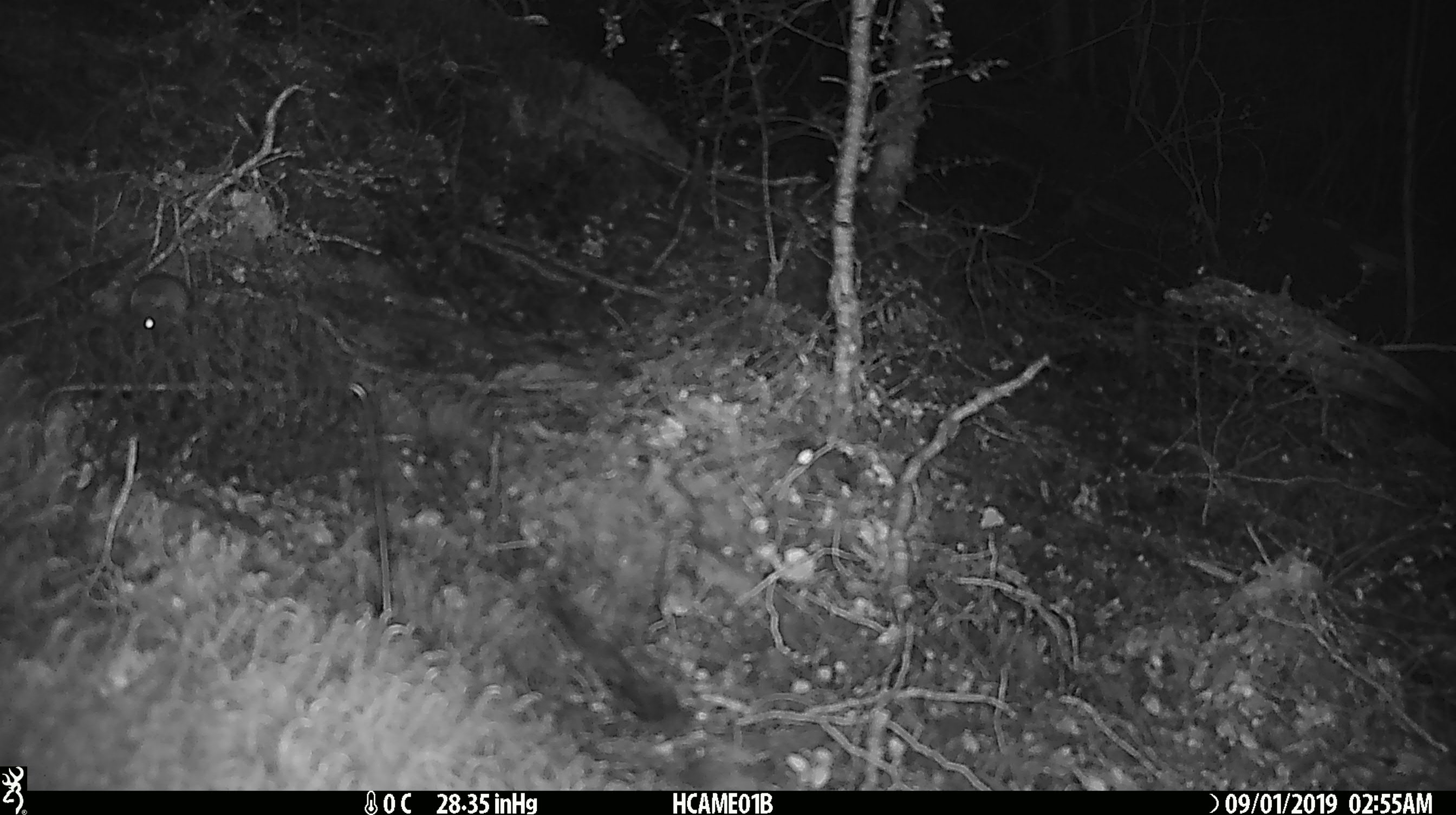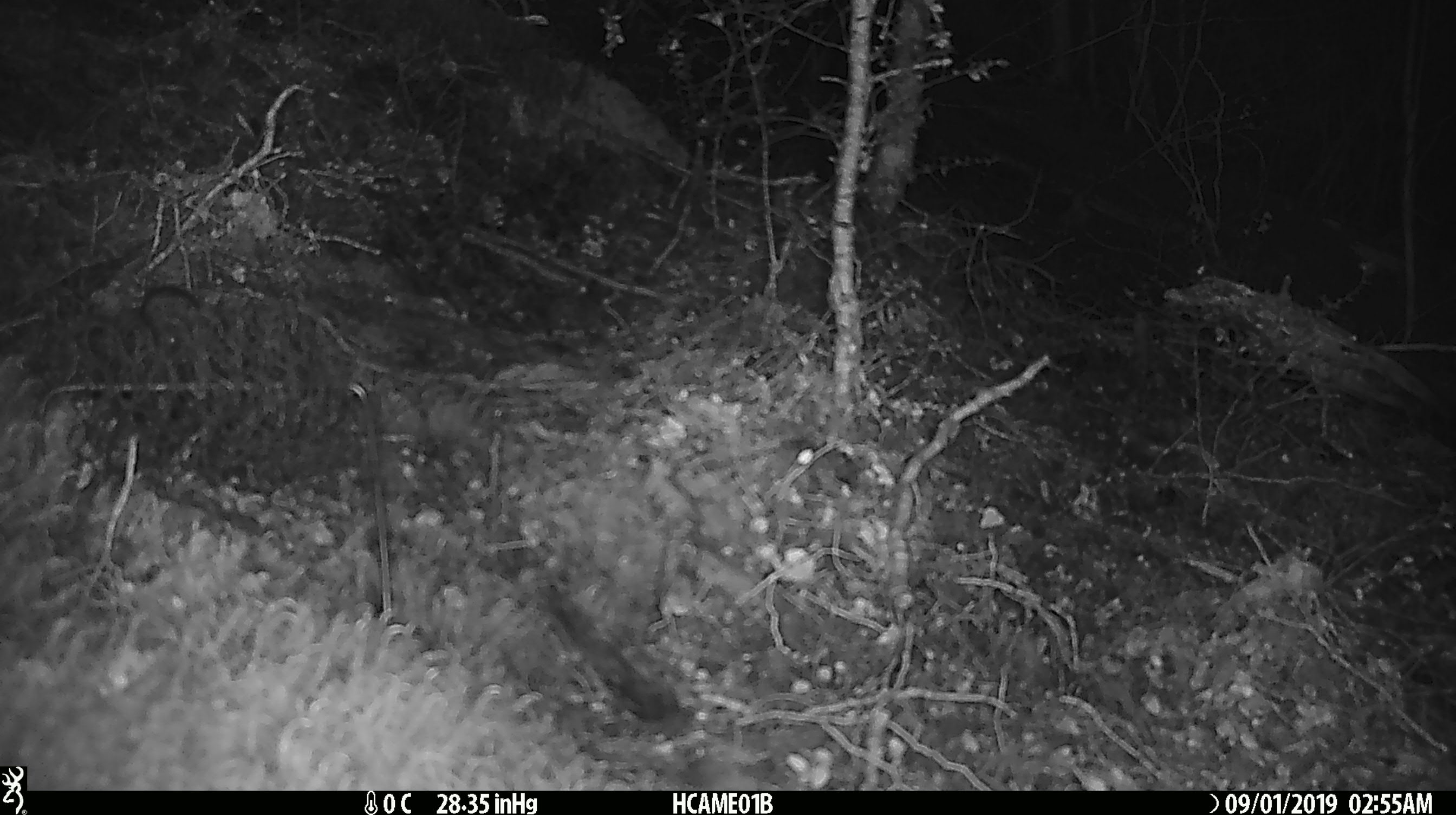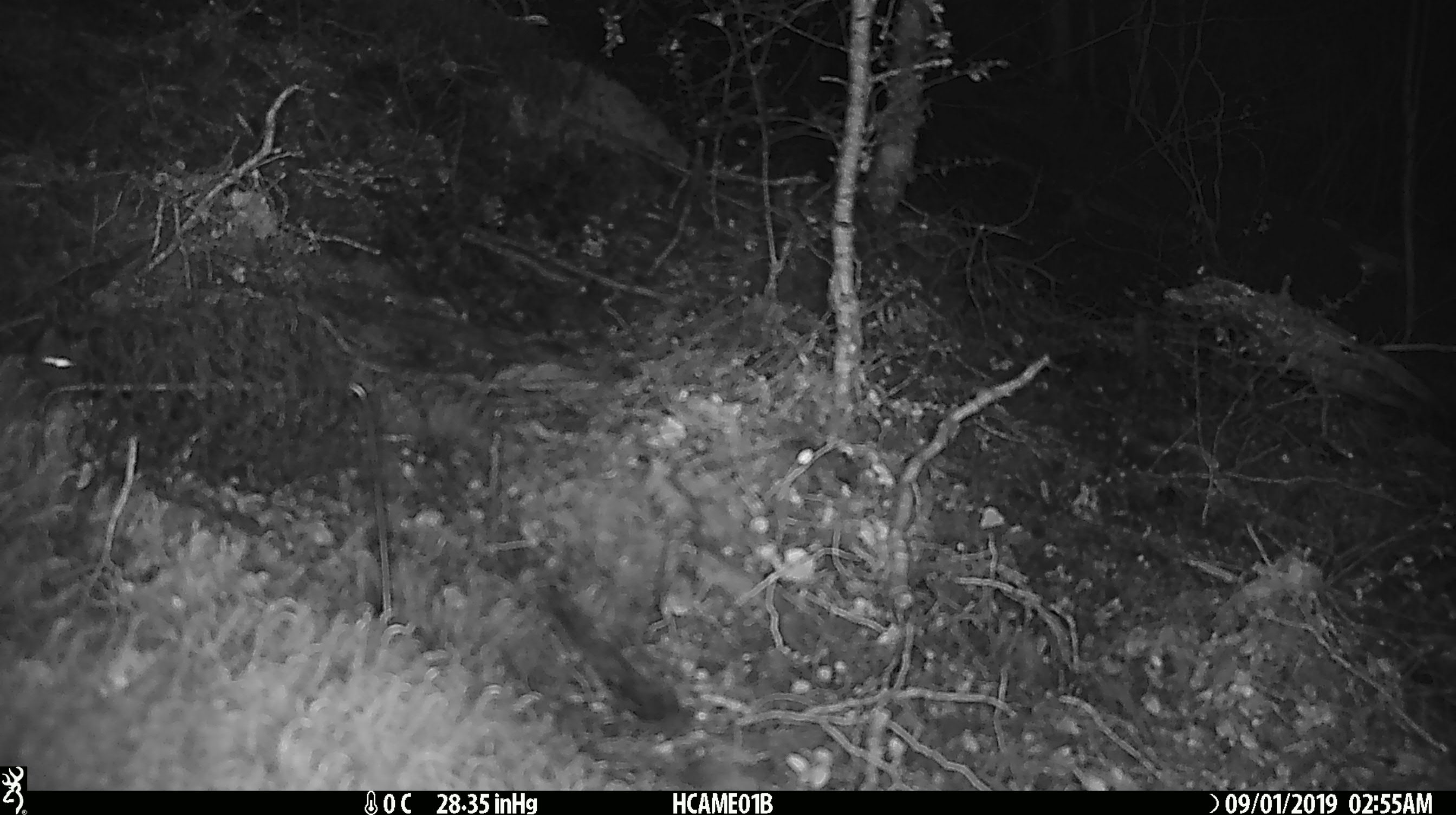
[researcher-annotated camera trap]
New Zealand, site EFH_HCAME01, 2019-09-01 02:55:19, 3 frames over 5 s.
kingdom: Animalia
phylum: Chordata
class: Mammalia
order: Rodentia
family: Muridae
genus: Mus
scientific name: Mus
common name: mouse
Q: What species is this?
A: Mouse (Mus).